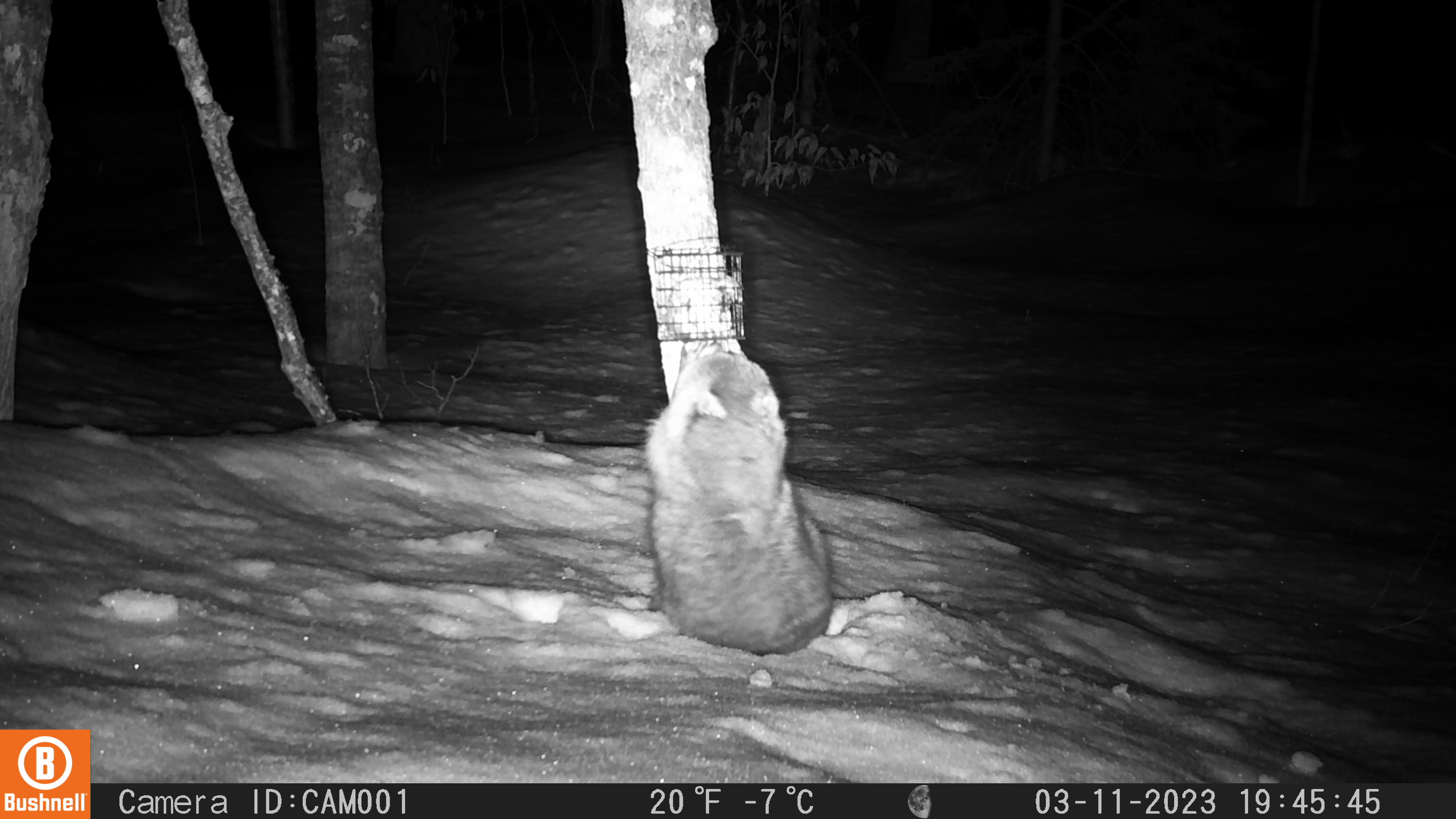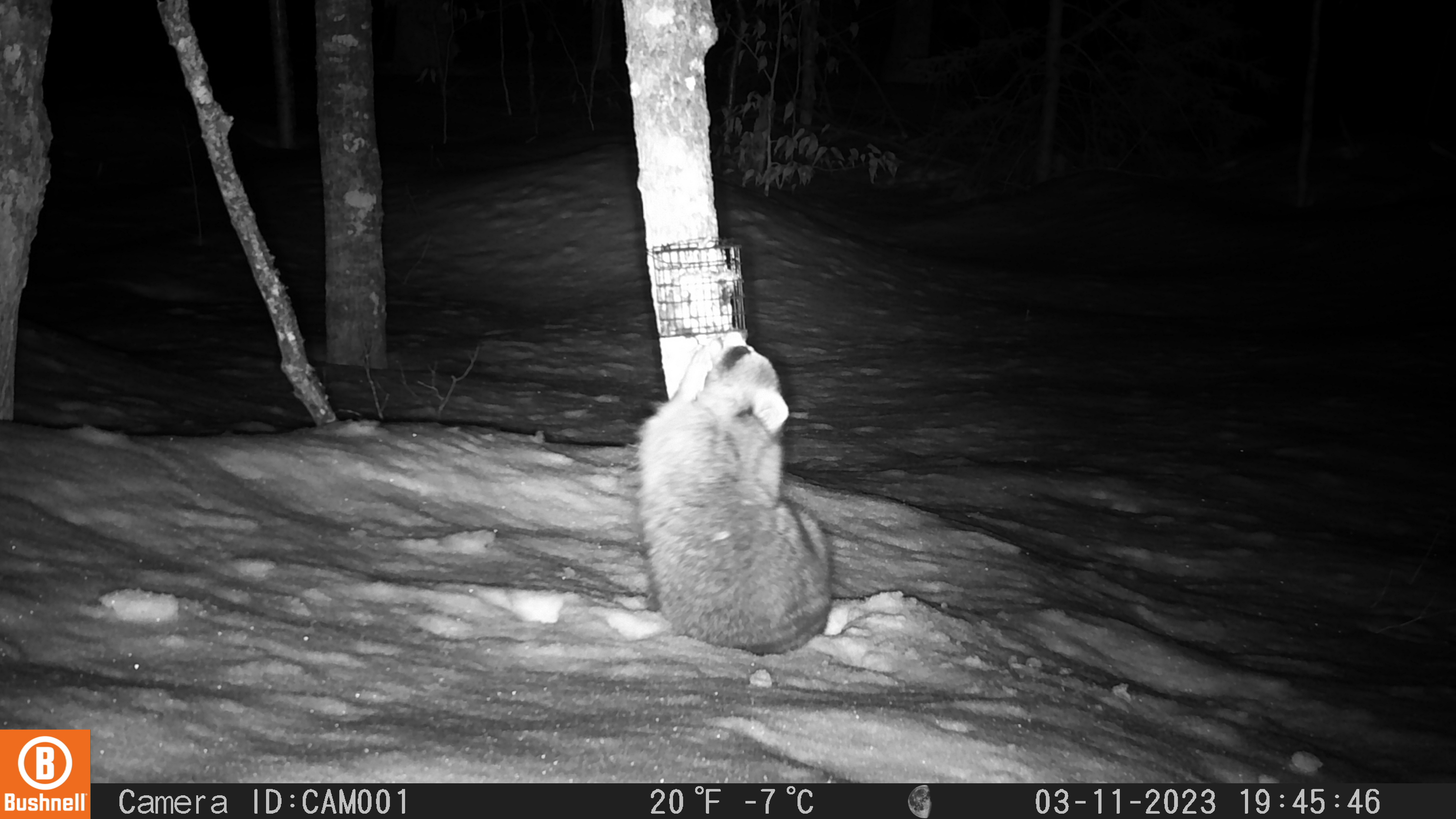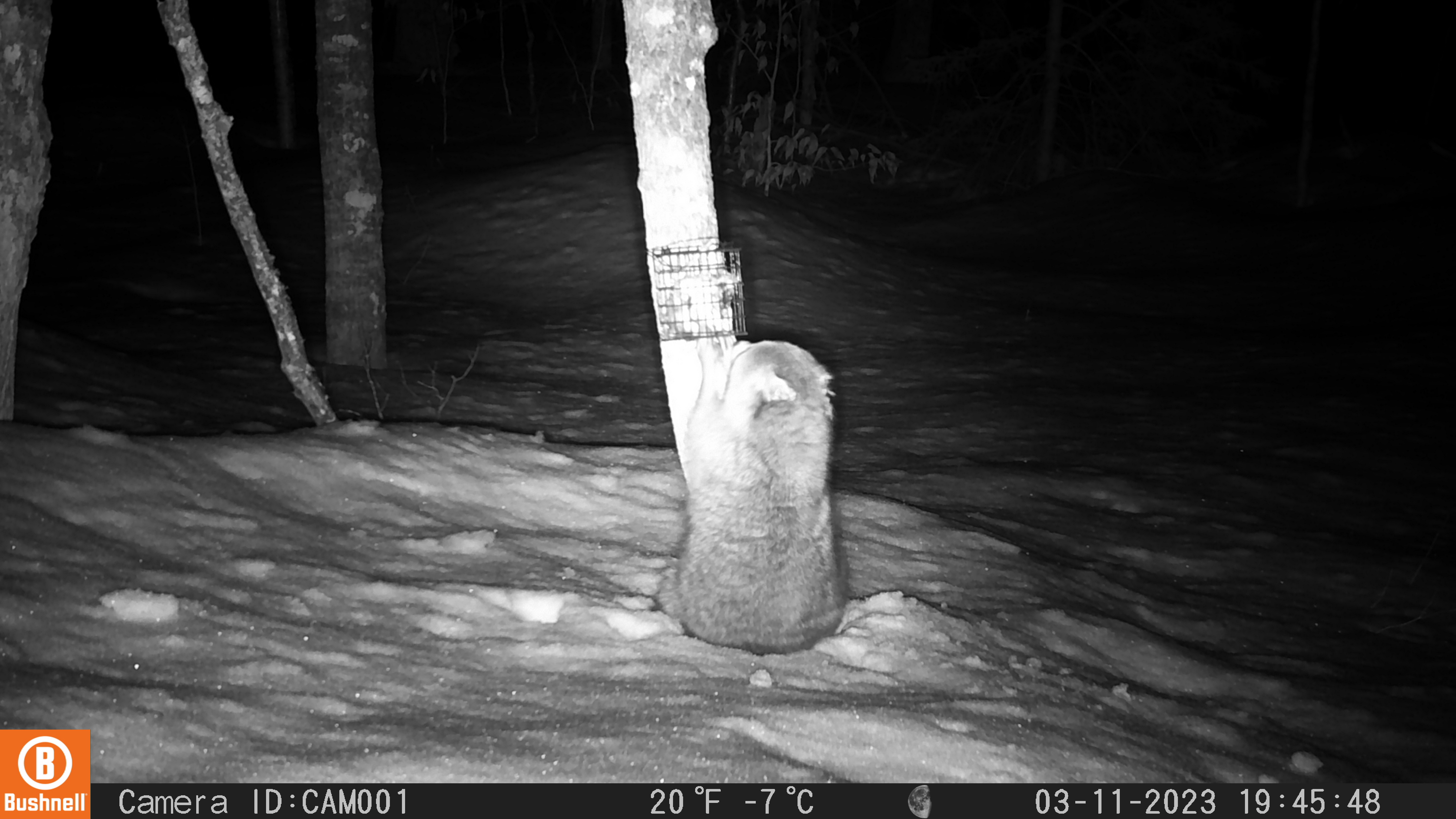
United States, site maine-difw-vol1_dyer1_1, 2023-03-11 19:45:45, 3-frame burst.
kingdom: Animalia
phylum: Chordata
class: Mammalia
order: Carnivora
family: Procyonidae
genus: Procyon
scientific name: Procyon lotor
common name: raccoon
Raccoon (Procyon lotor).